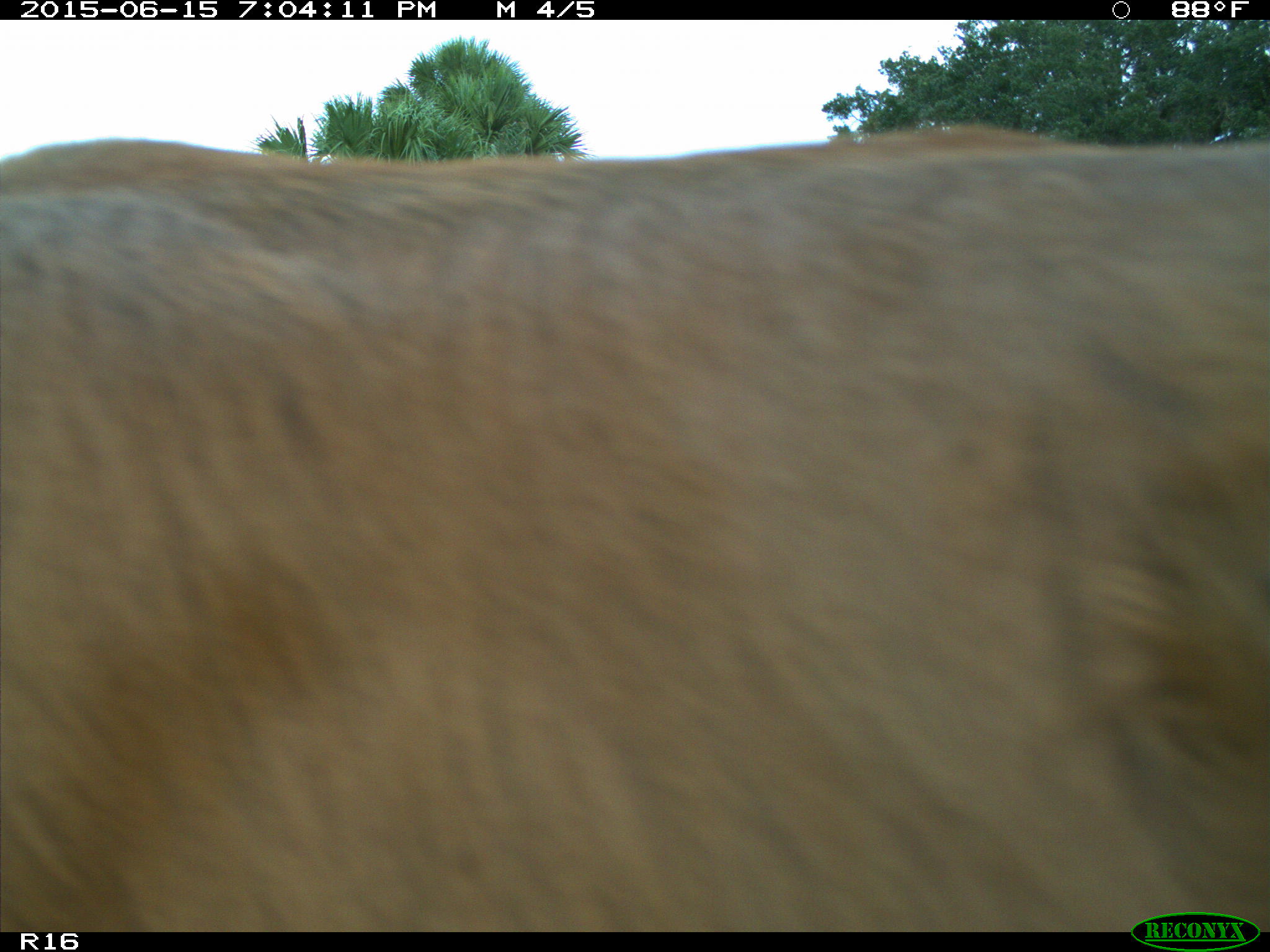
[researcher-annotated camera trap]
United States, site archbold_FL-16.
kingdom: Animalia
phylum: Chordata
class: Mammalia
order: Artiodactyla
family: Bovidae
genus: Bos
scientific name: Bos taurus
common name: domestic cow